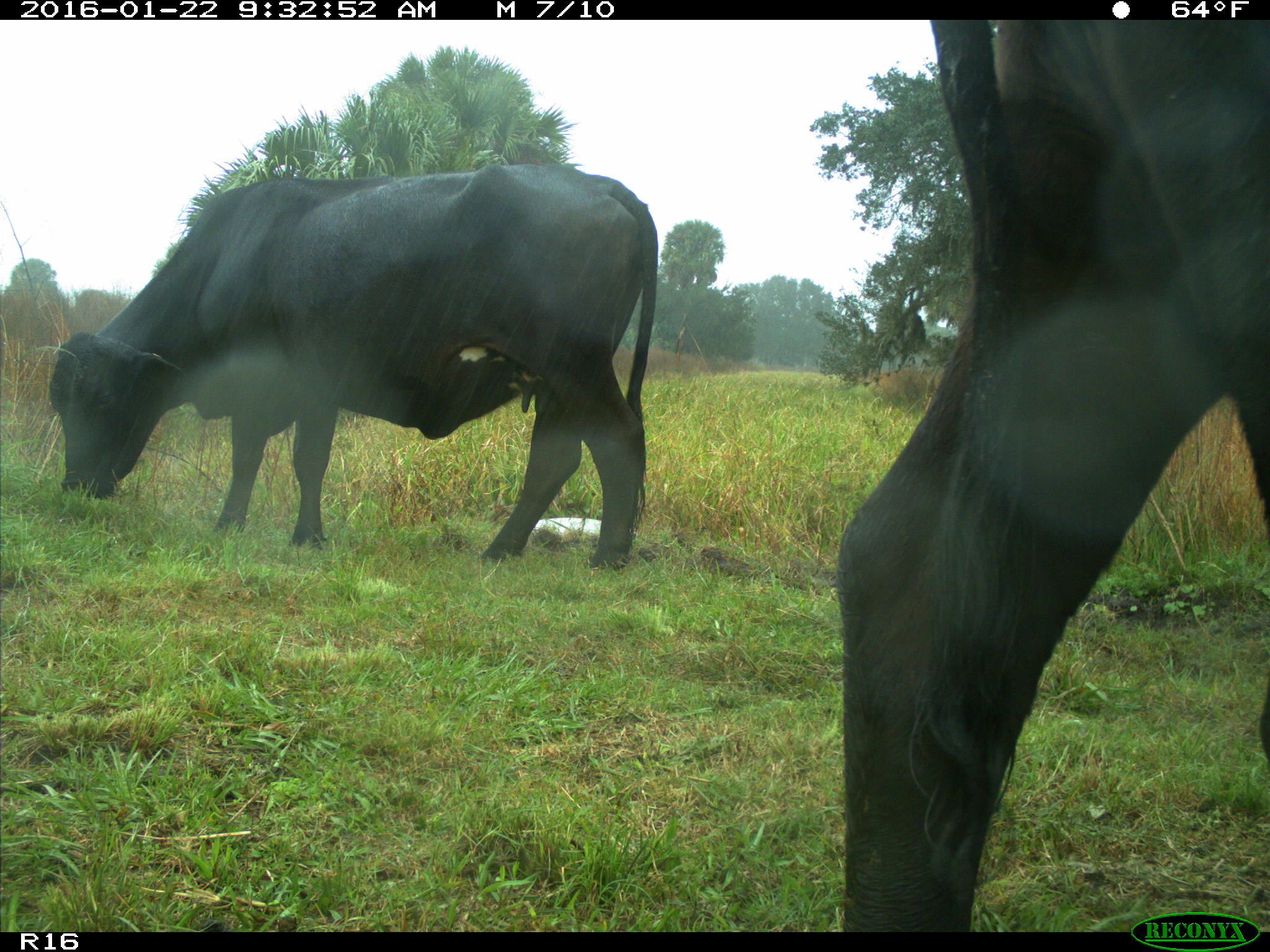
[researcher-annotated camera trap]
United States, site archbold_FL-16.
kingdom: Animalia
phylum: Chordata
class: Mammalia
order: Artiodactyla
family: Bovidae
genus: Bos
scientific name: Bos taurus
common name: domestic cow